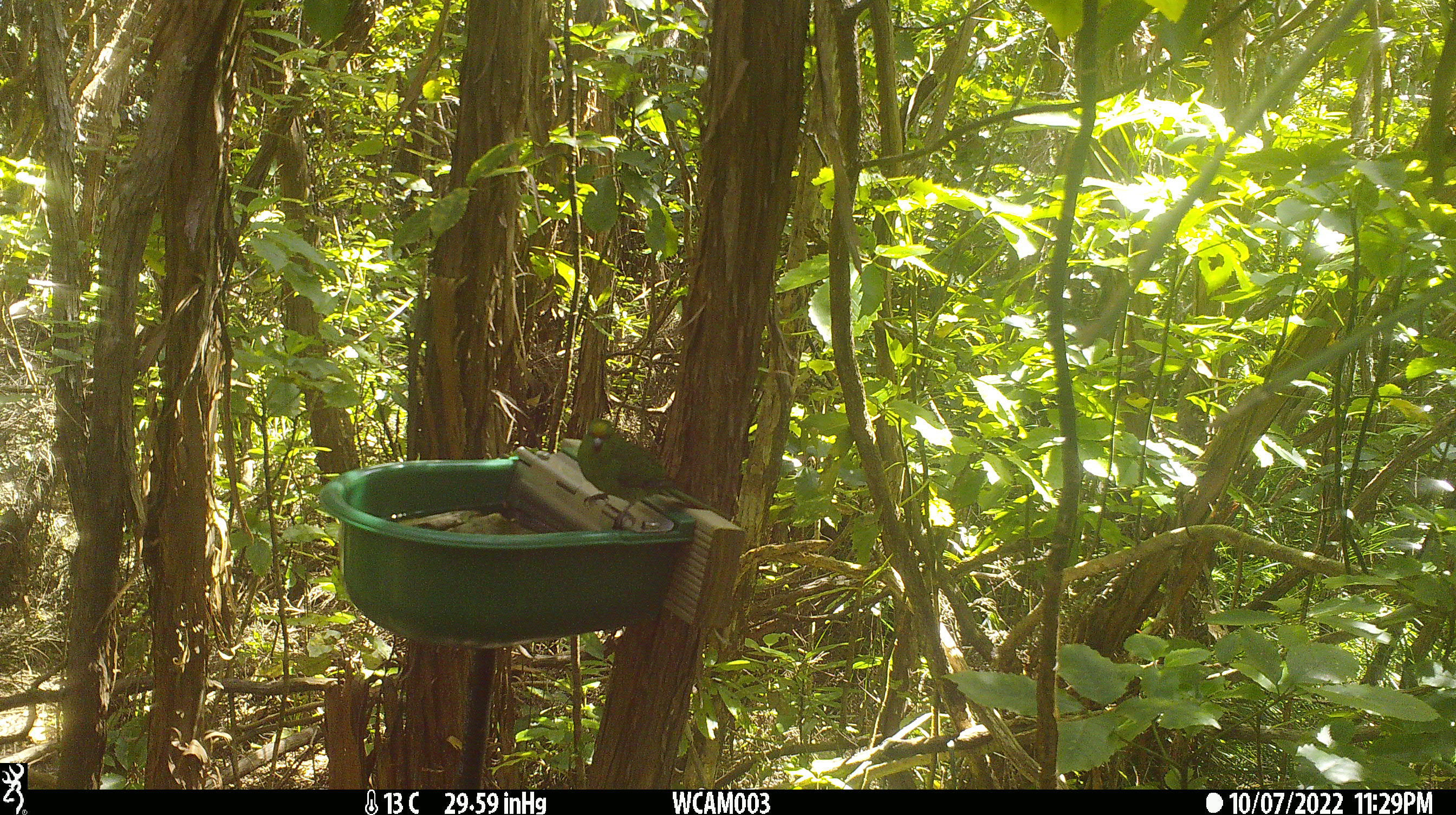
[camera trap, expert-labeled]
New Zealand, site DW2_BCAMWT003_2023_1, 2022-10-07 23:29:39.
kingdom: Animalia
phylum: Chordata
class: Aves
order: Psittaciformes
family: Psittaculidae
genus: Cyanoramphus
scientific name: Cyanoramphus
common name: parakeet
Parakeet (Cyanoramphus).